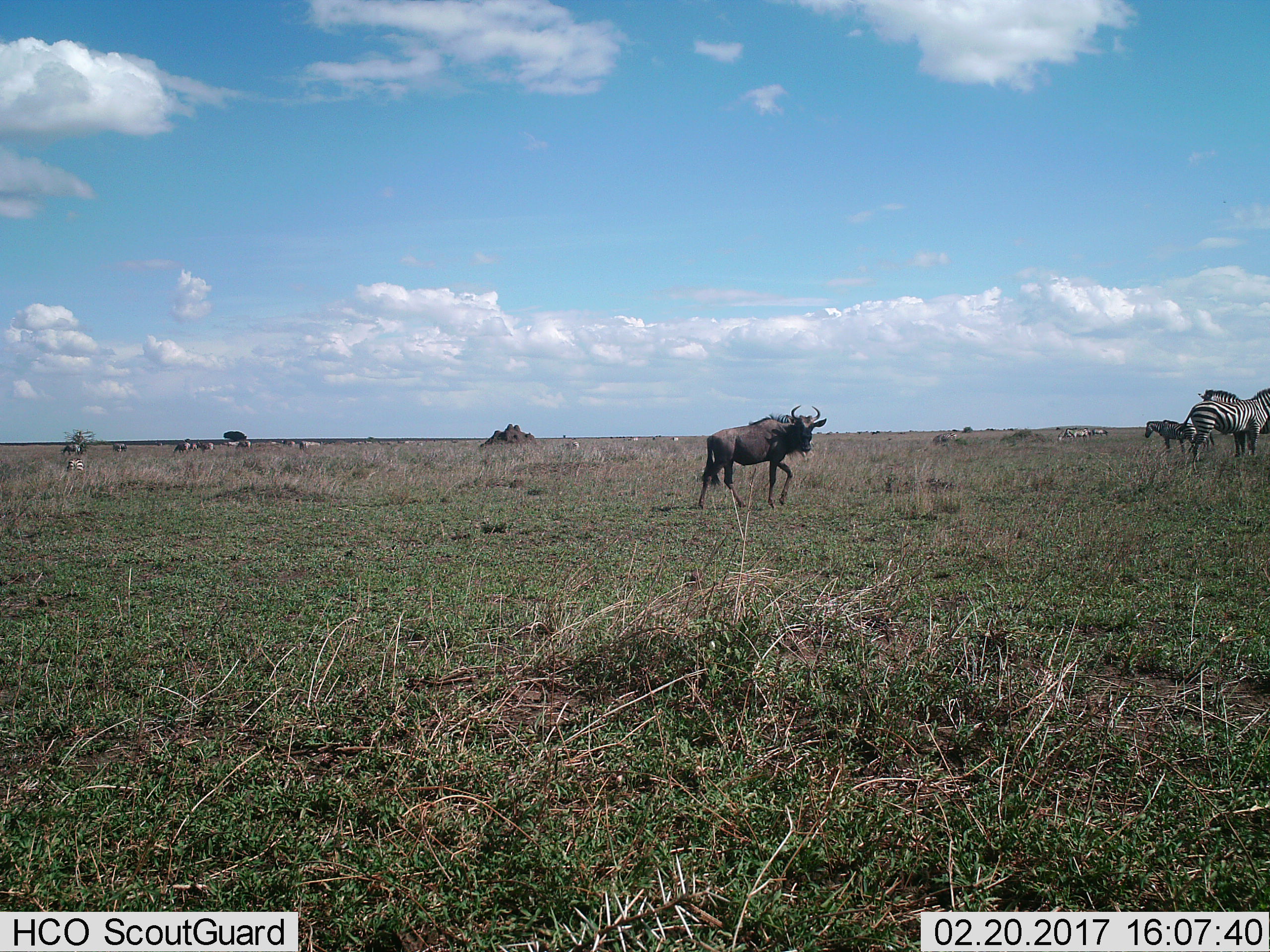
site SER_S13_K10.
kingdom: Animalia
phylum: Chordata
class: Mammalia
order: Artiodactyla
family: Bovidae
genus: Connochaetes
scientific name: Connochaetes taurinus taurinus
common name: blue wildebeest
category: wildebeestblue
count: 1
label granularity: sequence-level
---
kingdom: Animalia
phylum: Chordata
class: Mammalia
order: Perissodactyla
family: Equidae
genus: Equus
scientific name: Equus quagga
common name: plains zebra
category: zebraplains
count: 11-50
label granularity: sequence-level